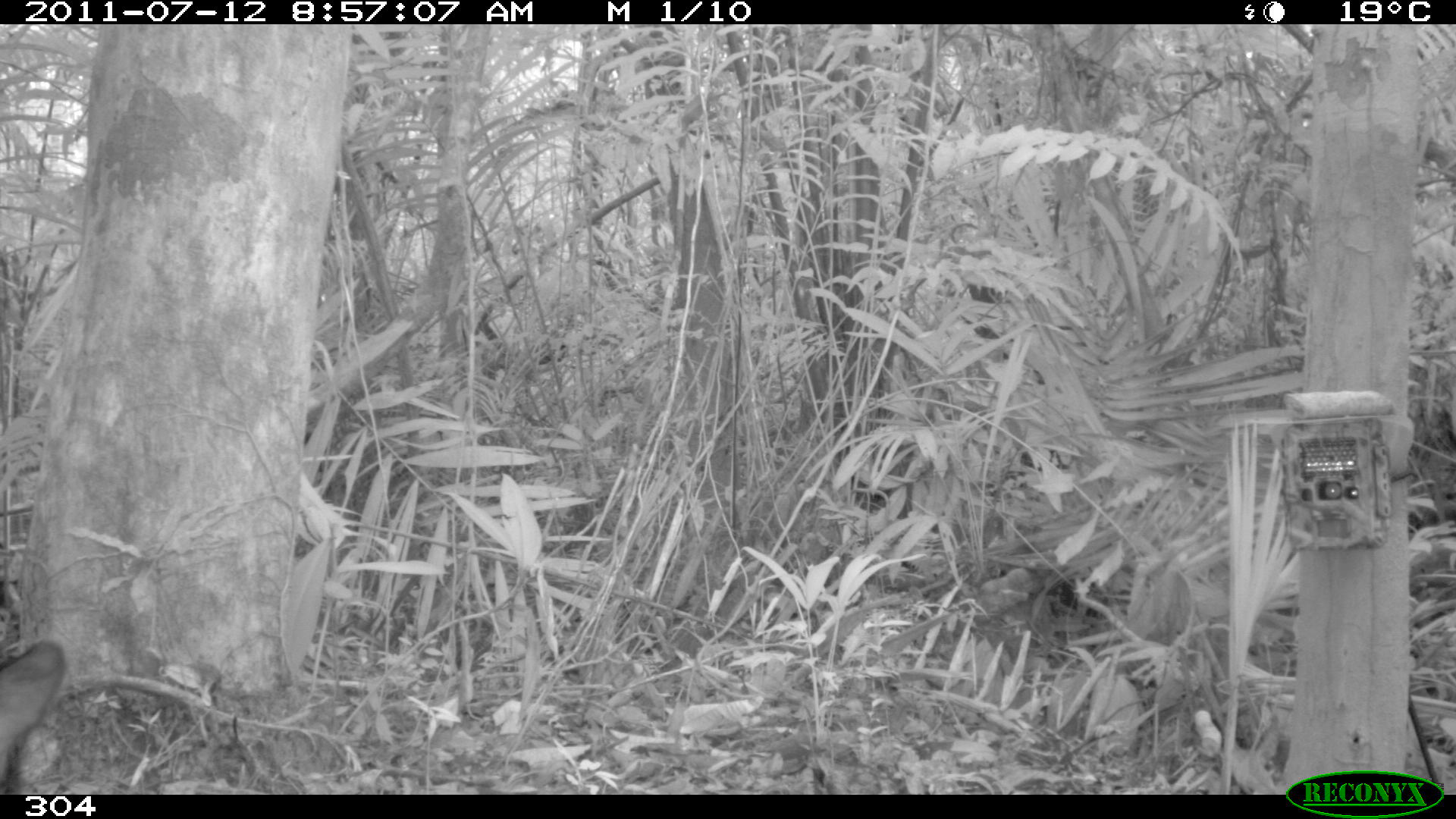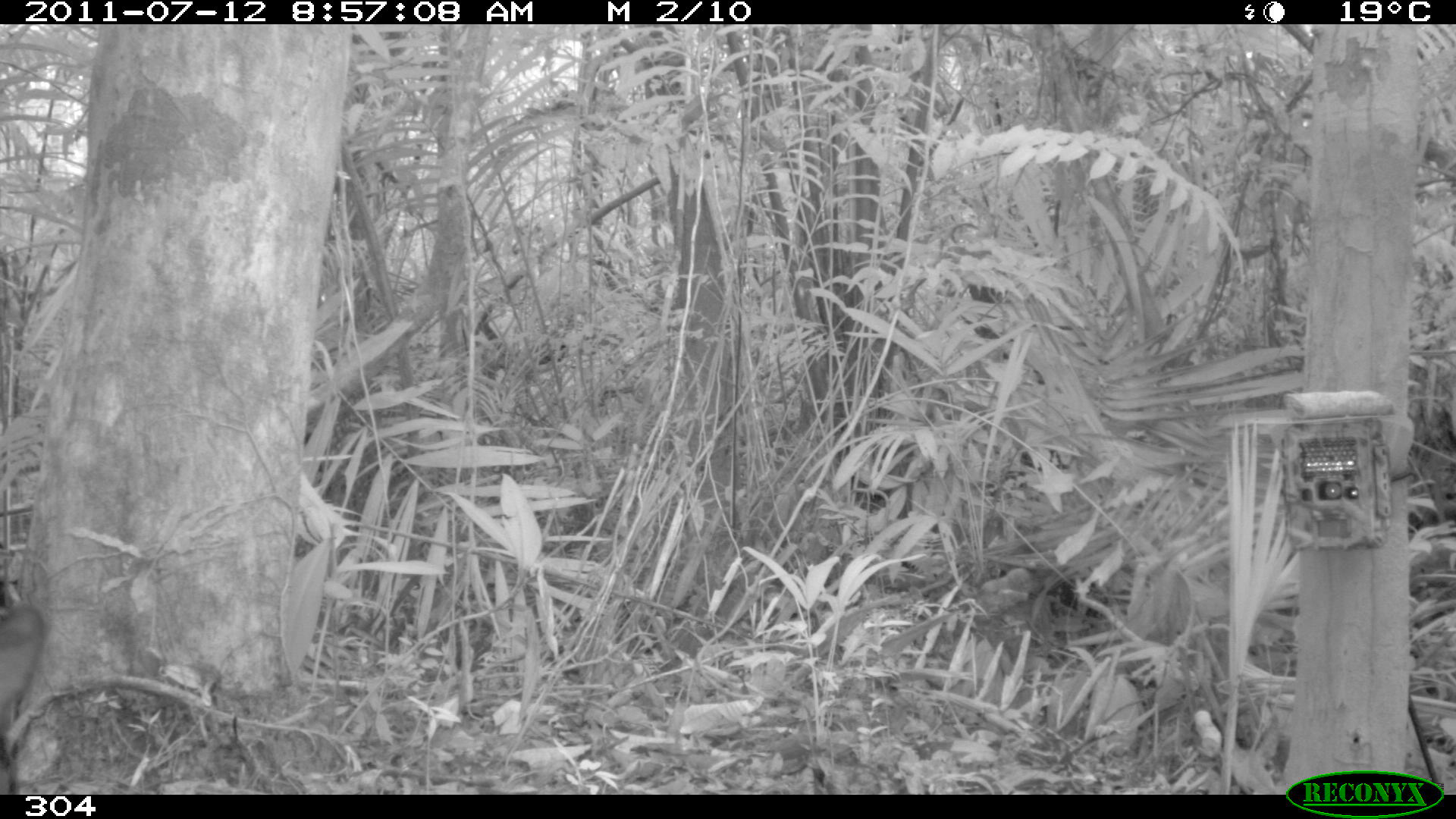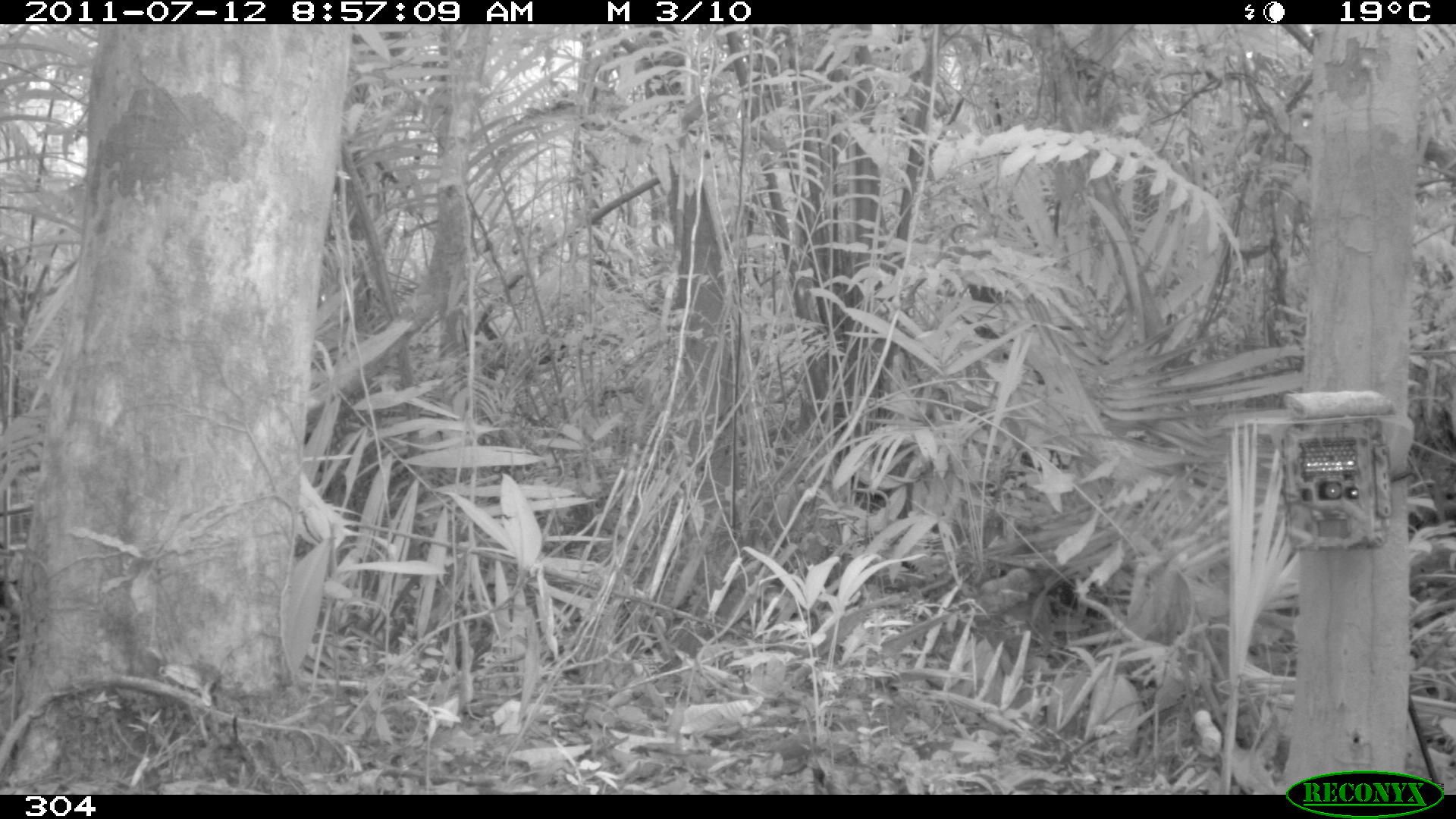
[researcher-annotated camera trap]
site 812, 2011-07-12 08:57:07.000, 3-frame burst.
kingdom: Animalia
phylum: Chordata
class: Mammalia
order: Artiodactyla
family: Tayassuidae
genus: Tayassu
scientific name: Tayassu pecari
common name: white-lipped peccary